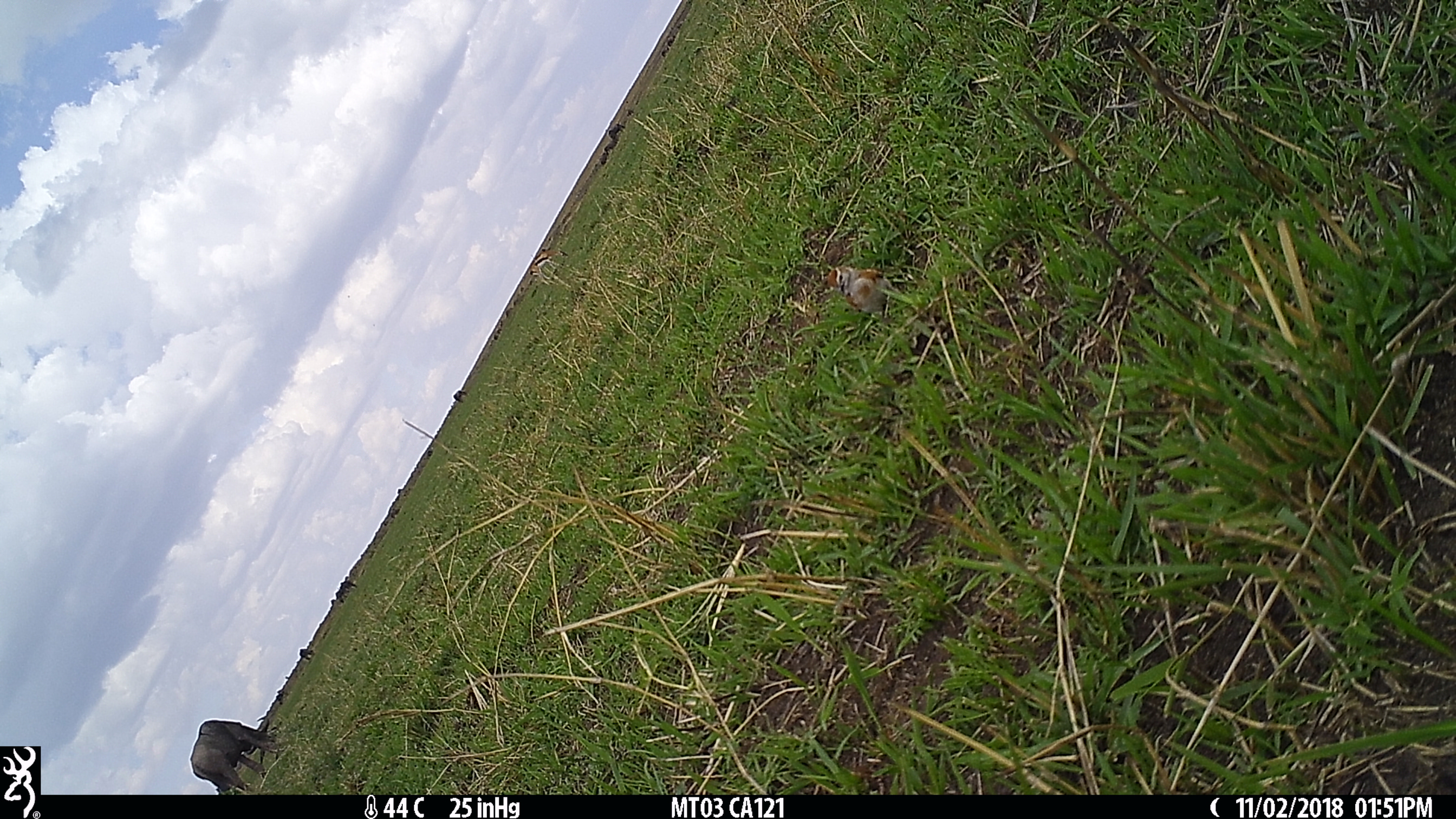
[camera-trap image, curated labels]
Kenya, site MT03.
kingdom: Animalia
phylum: Chordata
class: Mammalia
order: Artiodactyla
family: Bovidae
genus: Connochaetes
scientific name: Connochaetes taurinus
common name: blue wildebeest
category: wildebeest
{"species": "wildebeest (blue wildebeest) (Connochaetes taurinus)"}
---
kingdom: Animalia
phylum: Chordata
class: Aves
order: Passeriformes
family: Alaudidae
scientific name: Alaudidae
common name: lark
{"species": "lark (Alaudidae)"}